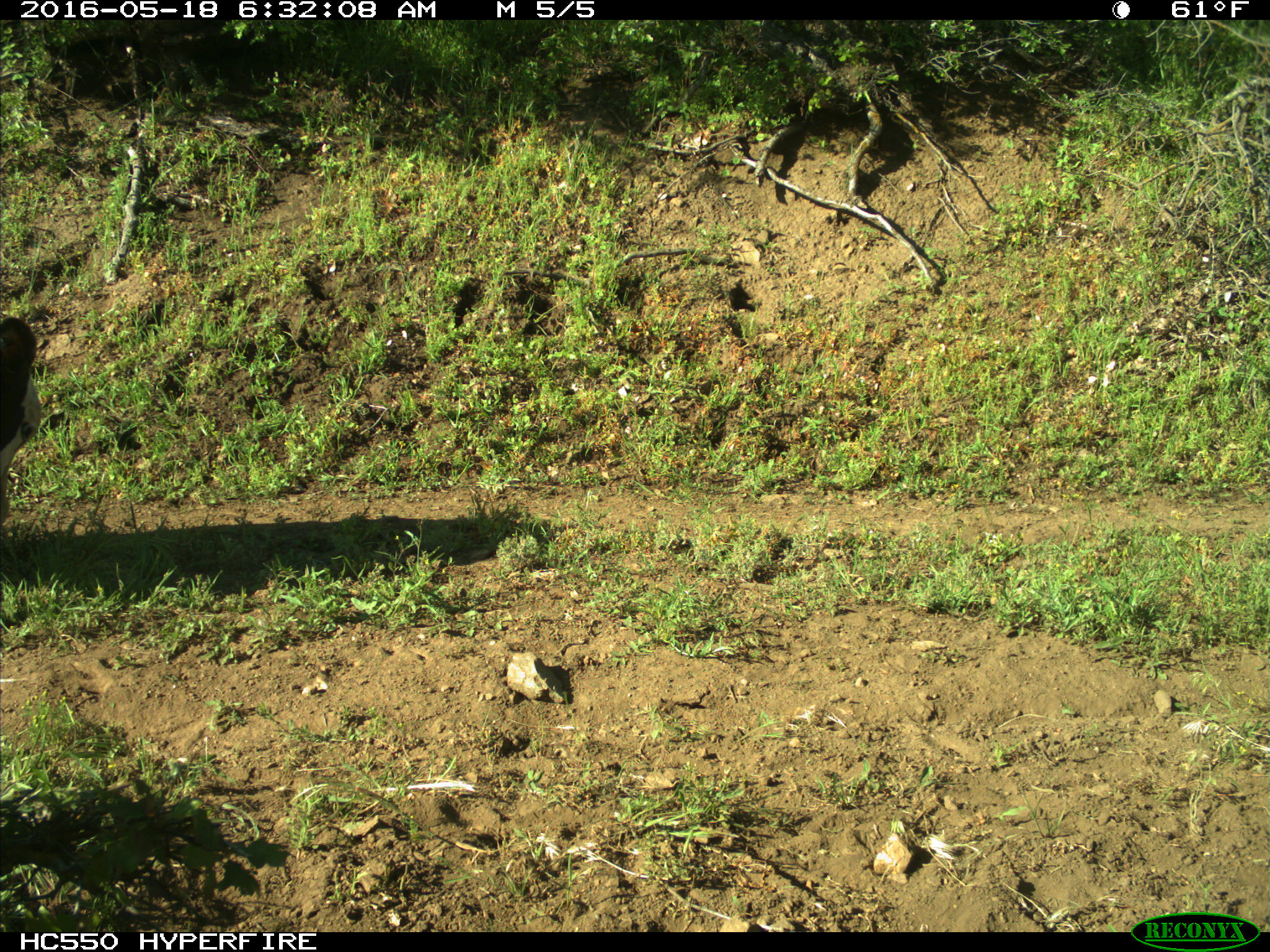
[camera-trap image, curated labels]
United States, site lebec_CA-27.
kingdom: Animalia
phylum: Chordata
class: Mammalia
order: Artiodactyla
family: Bovidae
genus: Bos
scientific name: Bos taurus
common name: domestic cow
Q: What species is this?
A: Bos taurus (domestic cow).